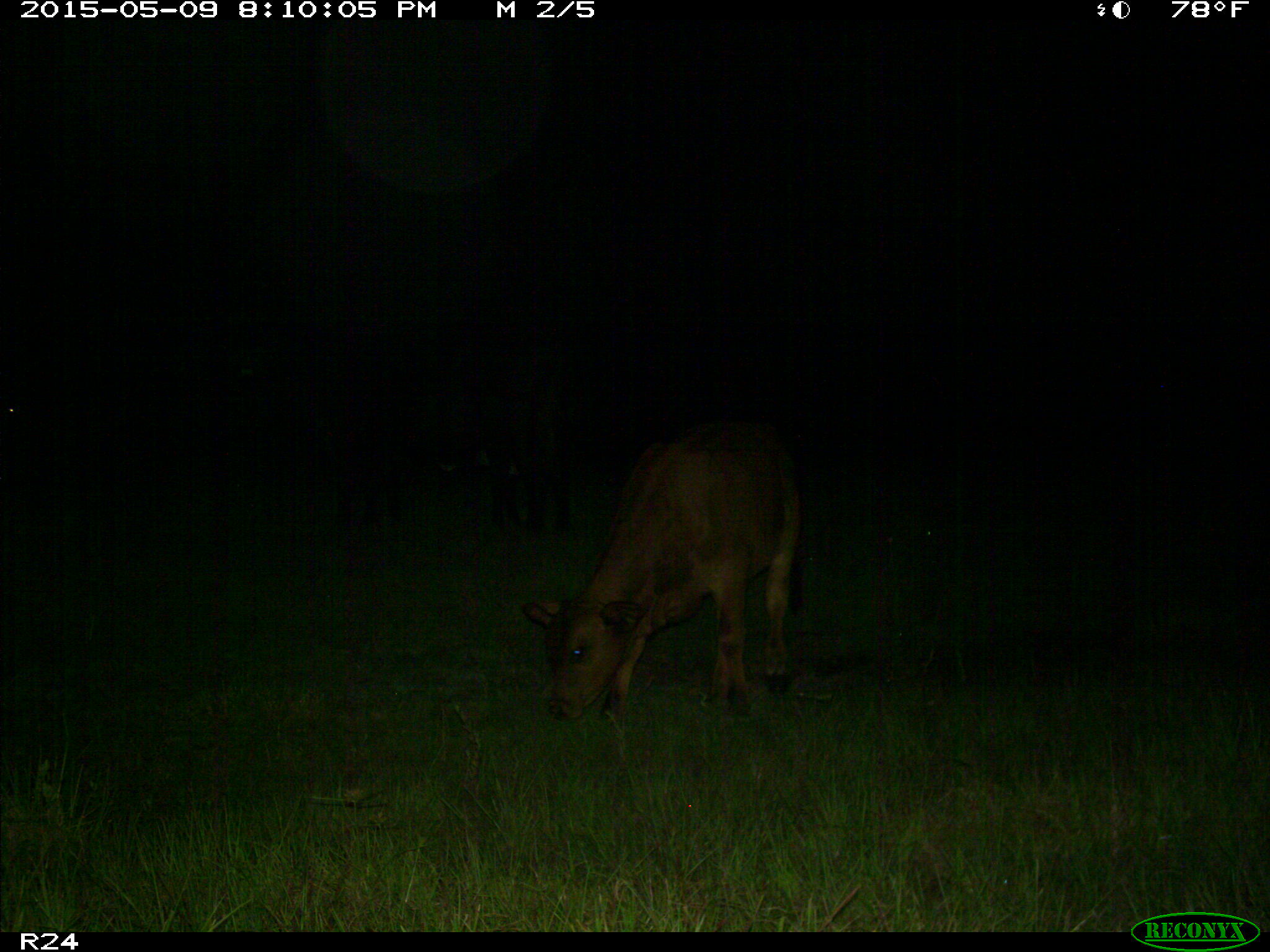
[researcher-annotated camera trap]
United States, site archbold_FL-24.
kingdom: Animalia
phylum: Chordata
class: Mammalia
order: Artiodactyla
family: Bovidae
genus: Bos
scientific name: Bos taurus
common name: domestic cow